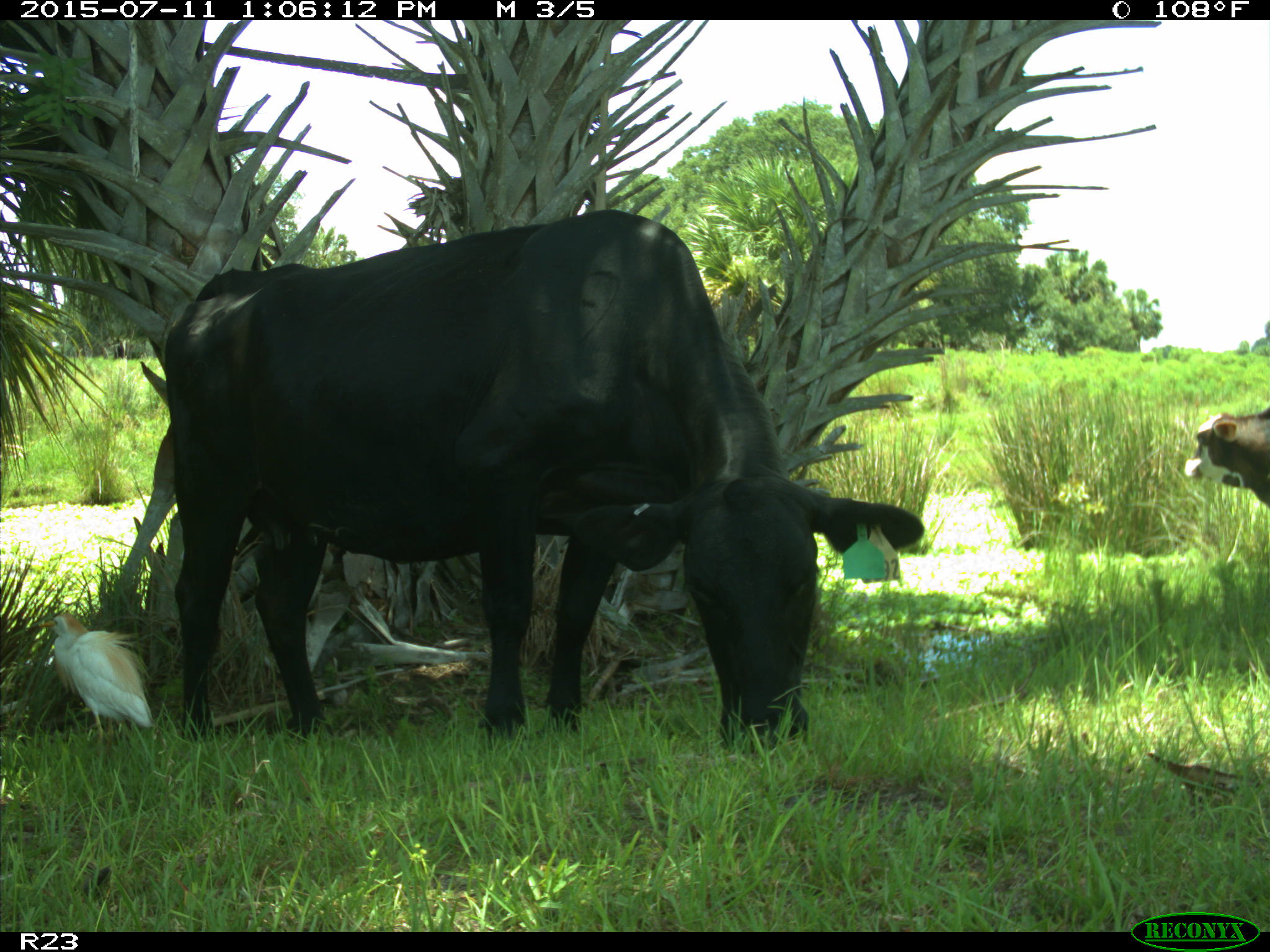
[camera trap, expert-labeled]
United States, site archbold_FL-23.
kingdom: Animalia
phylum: Chordata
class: Mammalia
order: Artiodactyla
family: Bovidae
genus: Bos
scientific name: Bos taurus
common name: domestic cow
Bos taurus (domestic cow).